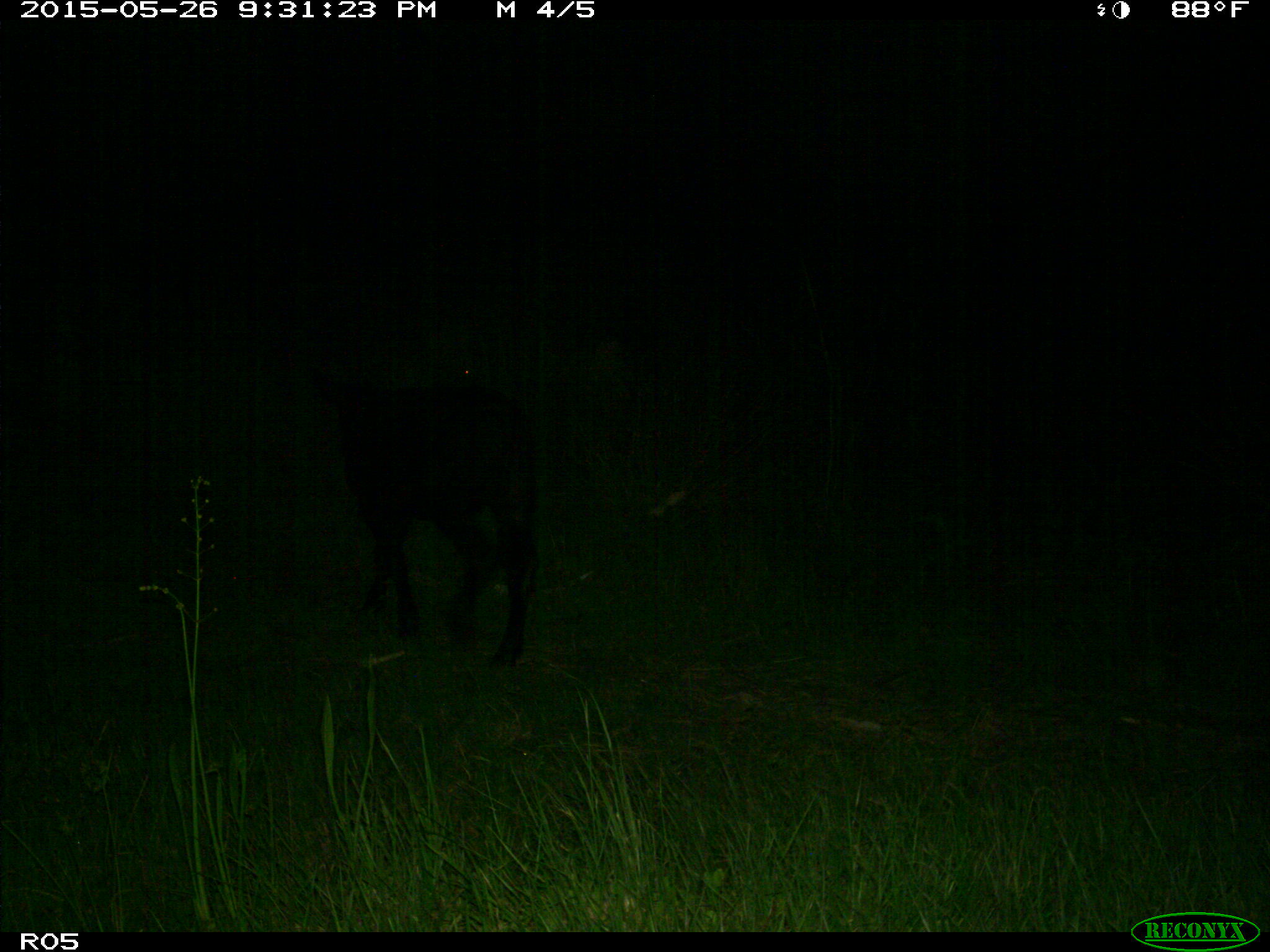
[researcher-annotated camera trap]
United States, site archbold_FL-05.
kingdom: Animalia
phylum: Chordata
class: Mammalia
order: Artiodactyla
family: Bovidae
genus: Bos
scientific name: Bos taurus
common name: domestic cow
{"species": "Bos taurus (domestic cow)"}